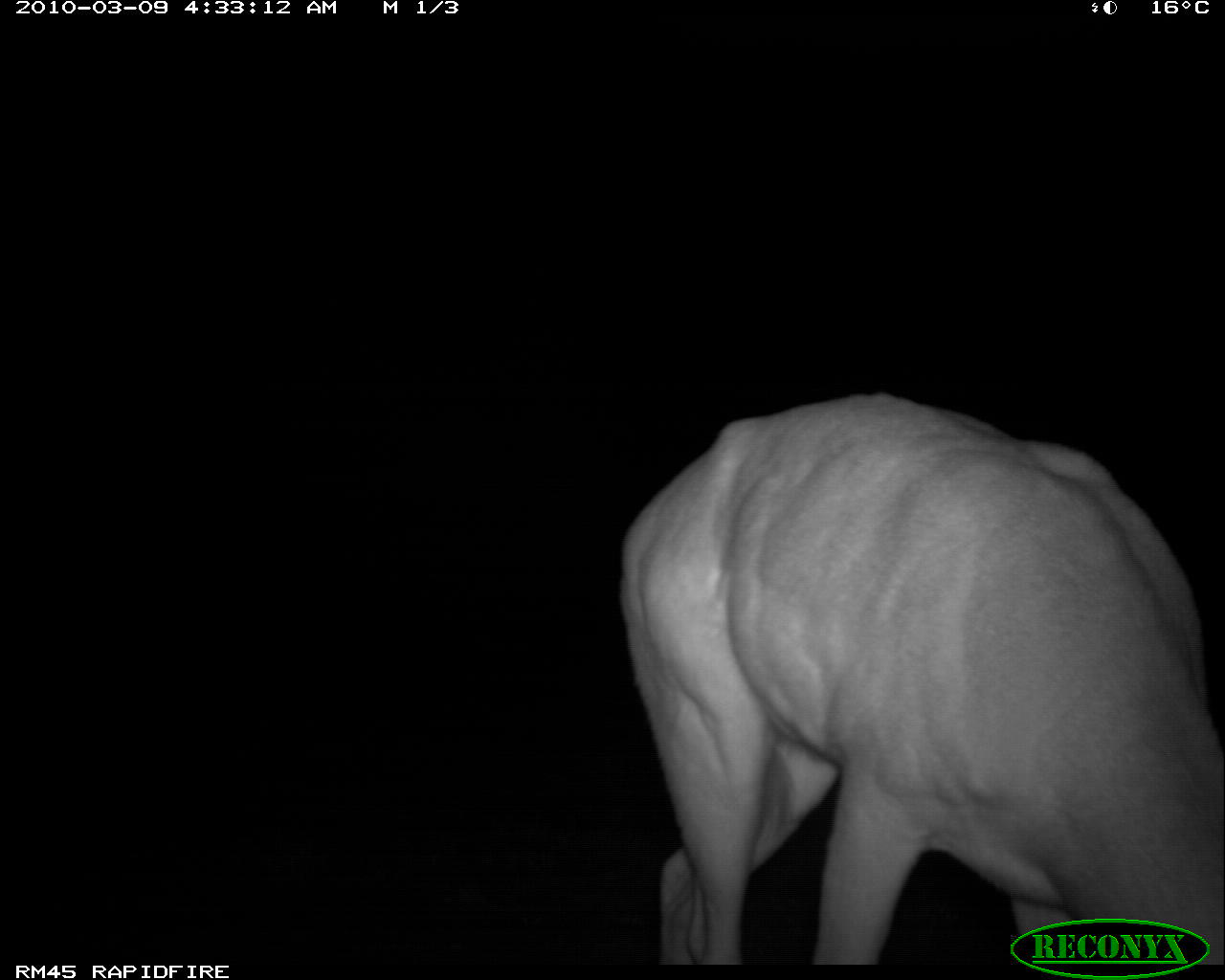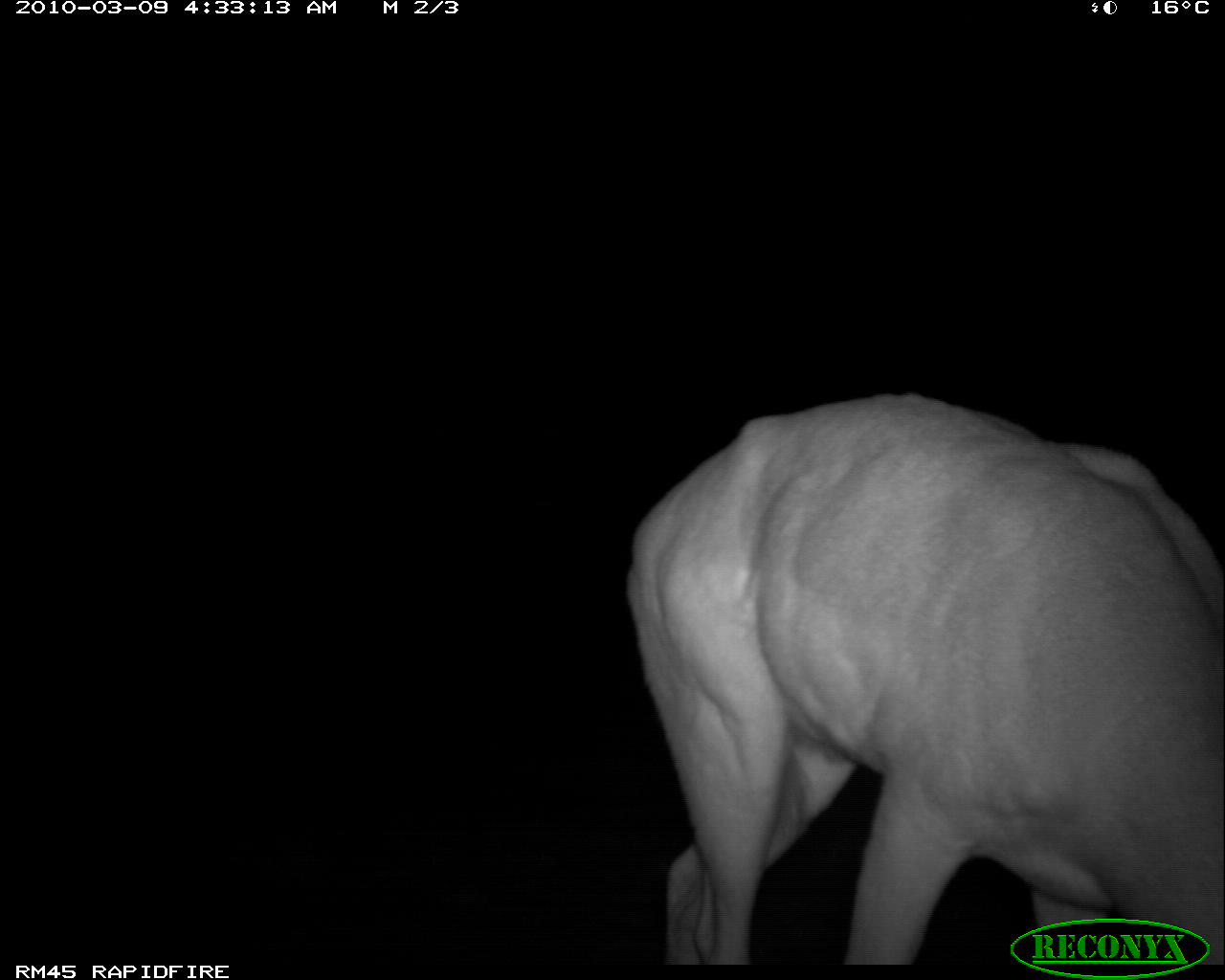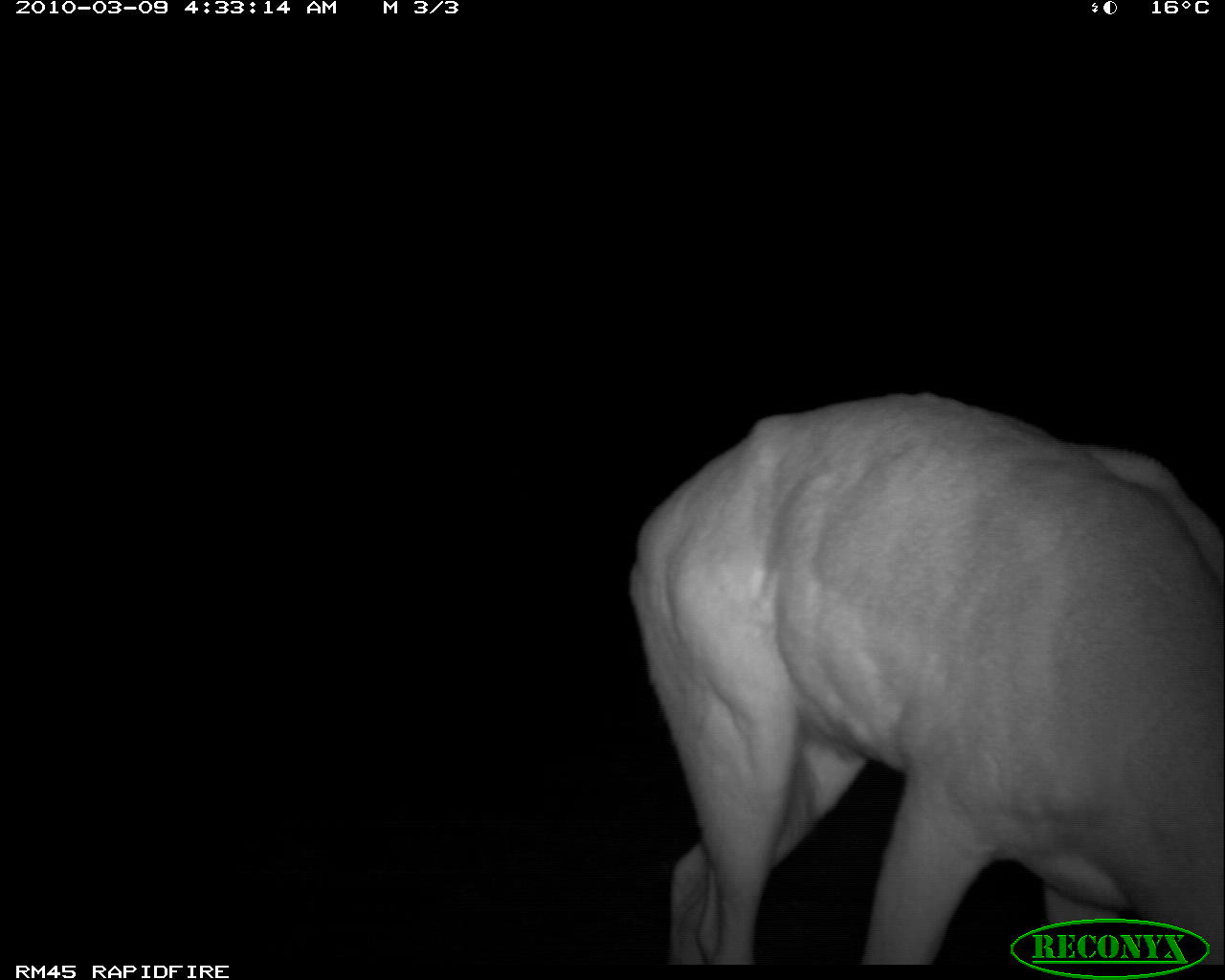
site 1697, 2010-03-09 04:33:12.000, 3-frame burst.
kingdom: Animalia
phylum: Chordata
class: Mammalia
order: Artiodactyla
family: Bovidae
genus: Aepyceros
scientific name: Aepyceros melampus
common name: impala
Aepyceros melampus (impala), count 1.